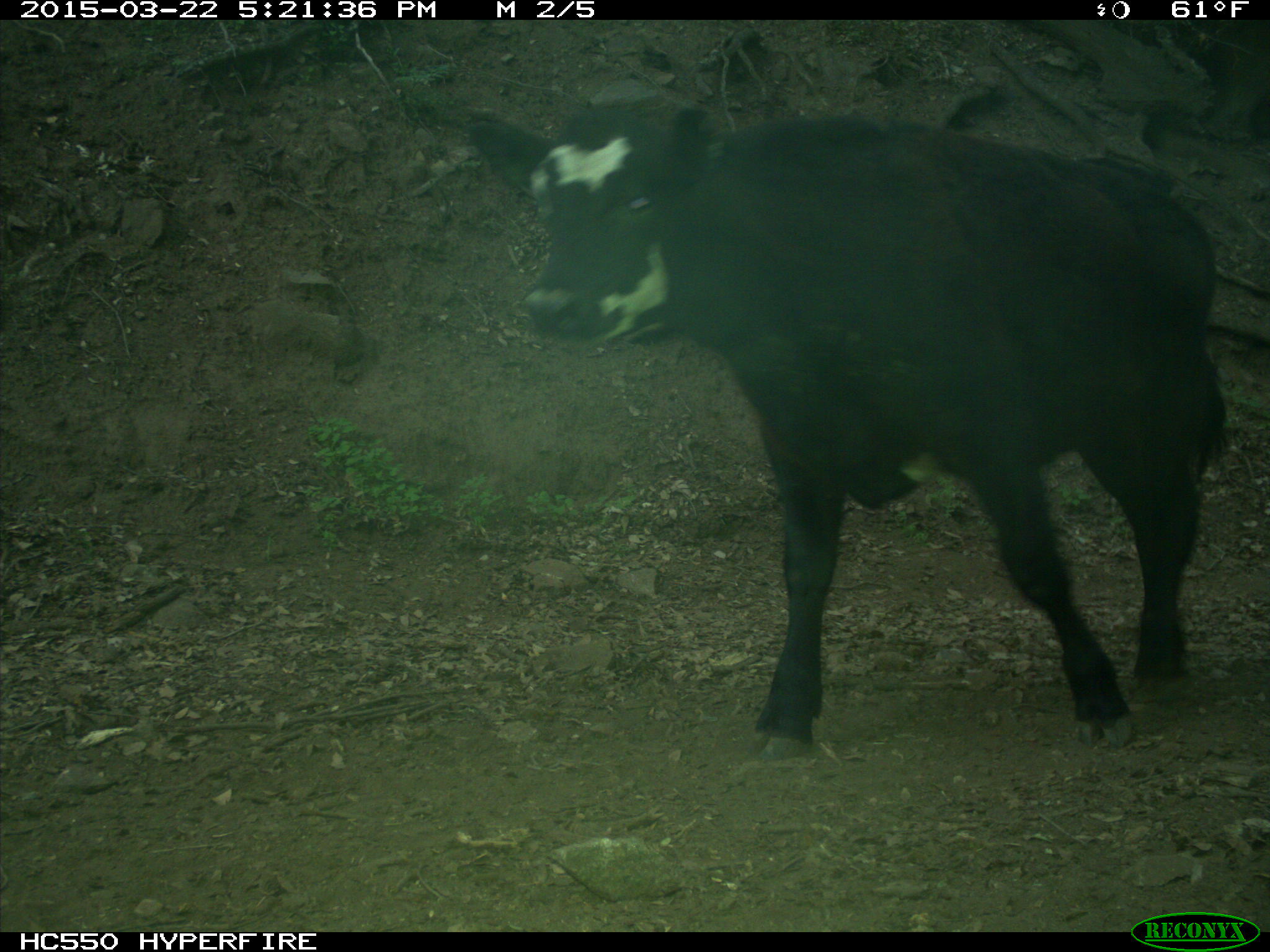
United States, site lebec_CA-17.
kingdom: Animalia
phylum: Chordata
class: Mammalia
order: Artiodactyla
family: Bovidae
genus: Bos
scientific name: Bos taurus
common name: domestic cow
Bos taurus (domestic cow).